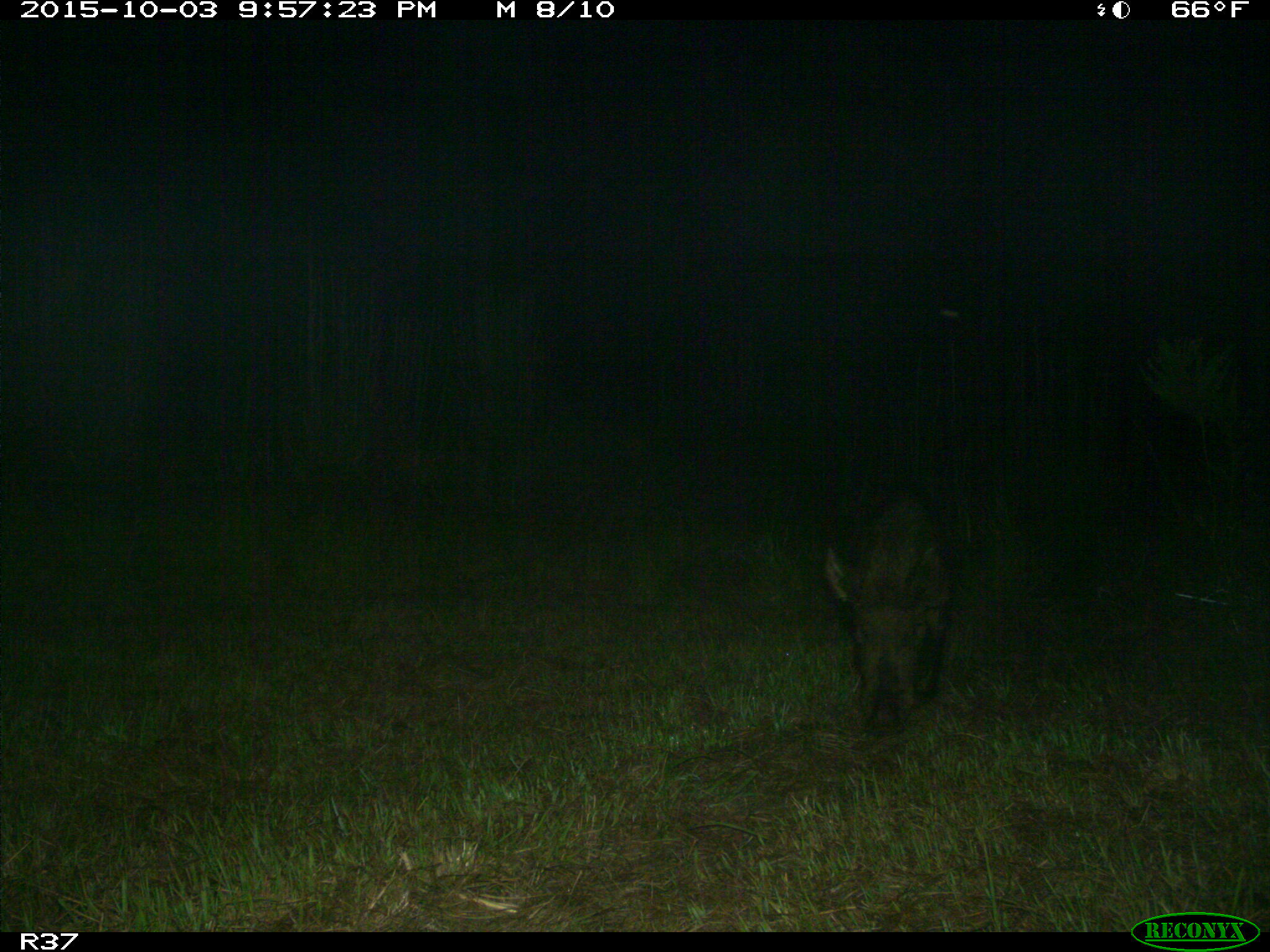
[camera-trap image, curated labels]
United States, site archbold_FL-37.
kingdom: Animalia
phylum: Chordata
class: Mammalia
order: Artiodactyla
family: Suidae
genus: Sus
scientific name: Sus scrofa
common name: wild boar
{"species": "Sus scrofa (wild boar)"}